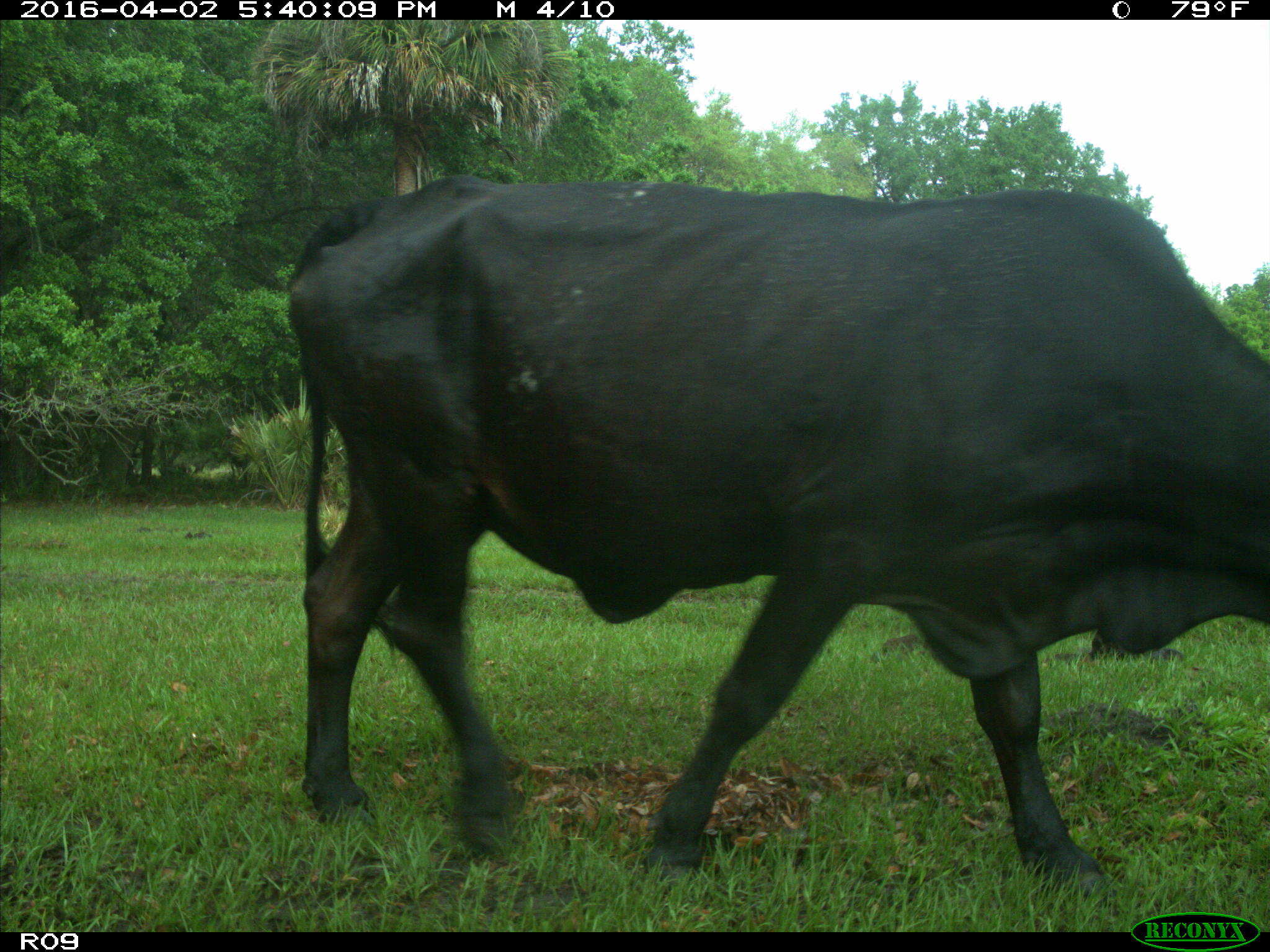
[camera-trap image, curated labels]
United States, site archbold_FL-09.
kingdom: Animalia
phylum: Chordata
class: Mammalia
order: Artiodactyla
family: Bovidae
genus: Bos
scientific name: Bos taurus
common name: domestic cow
Bos taurus (domestic cow).